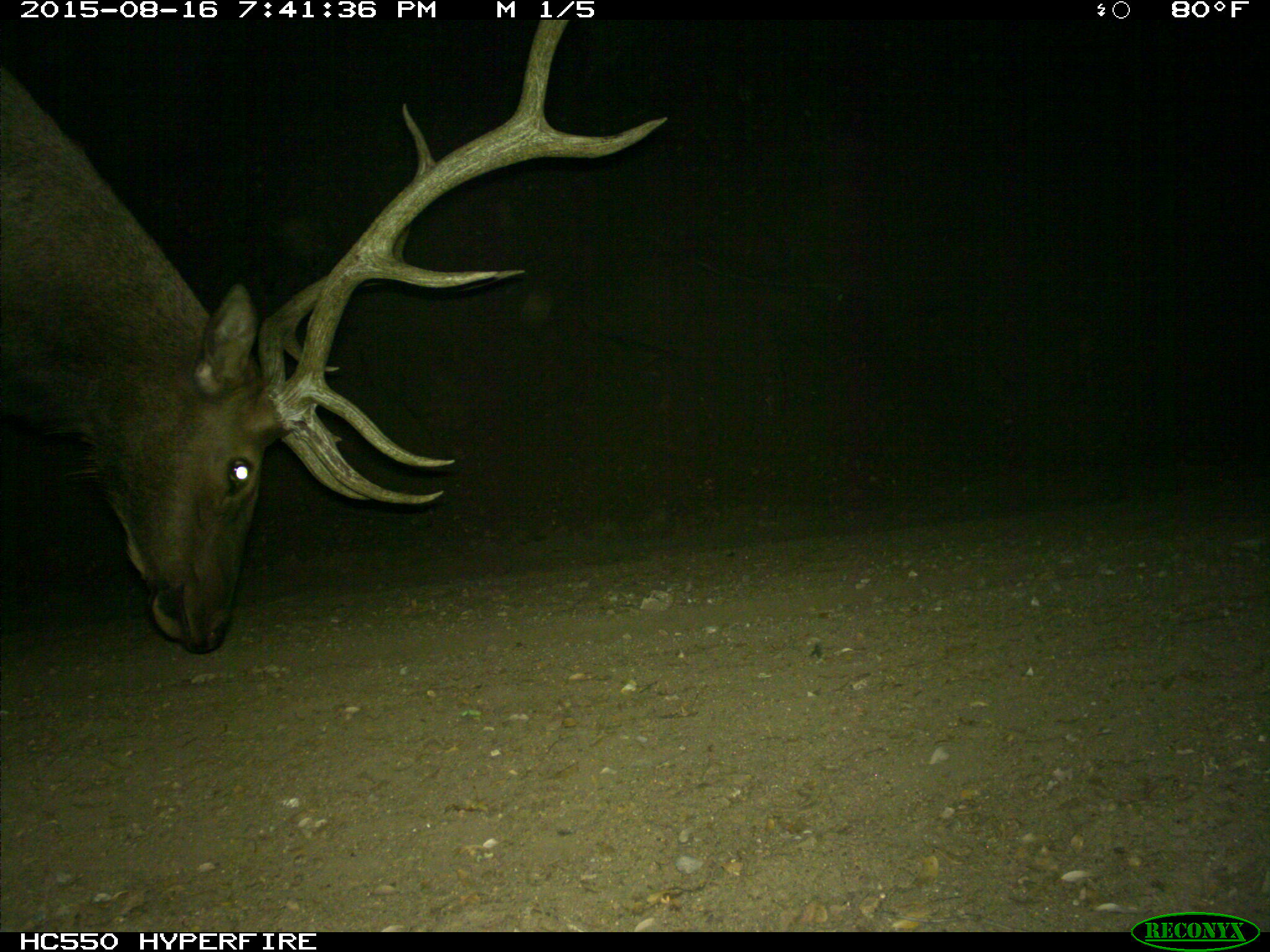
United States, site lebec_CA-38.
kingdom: Animalia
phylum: Chordata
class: Mammalia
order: Artiodactyla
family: Cervidae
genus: Cervus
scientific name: Cervus canadensis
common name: elk